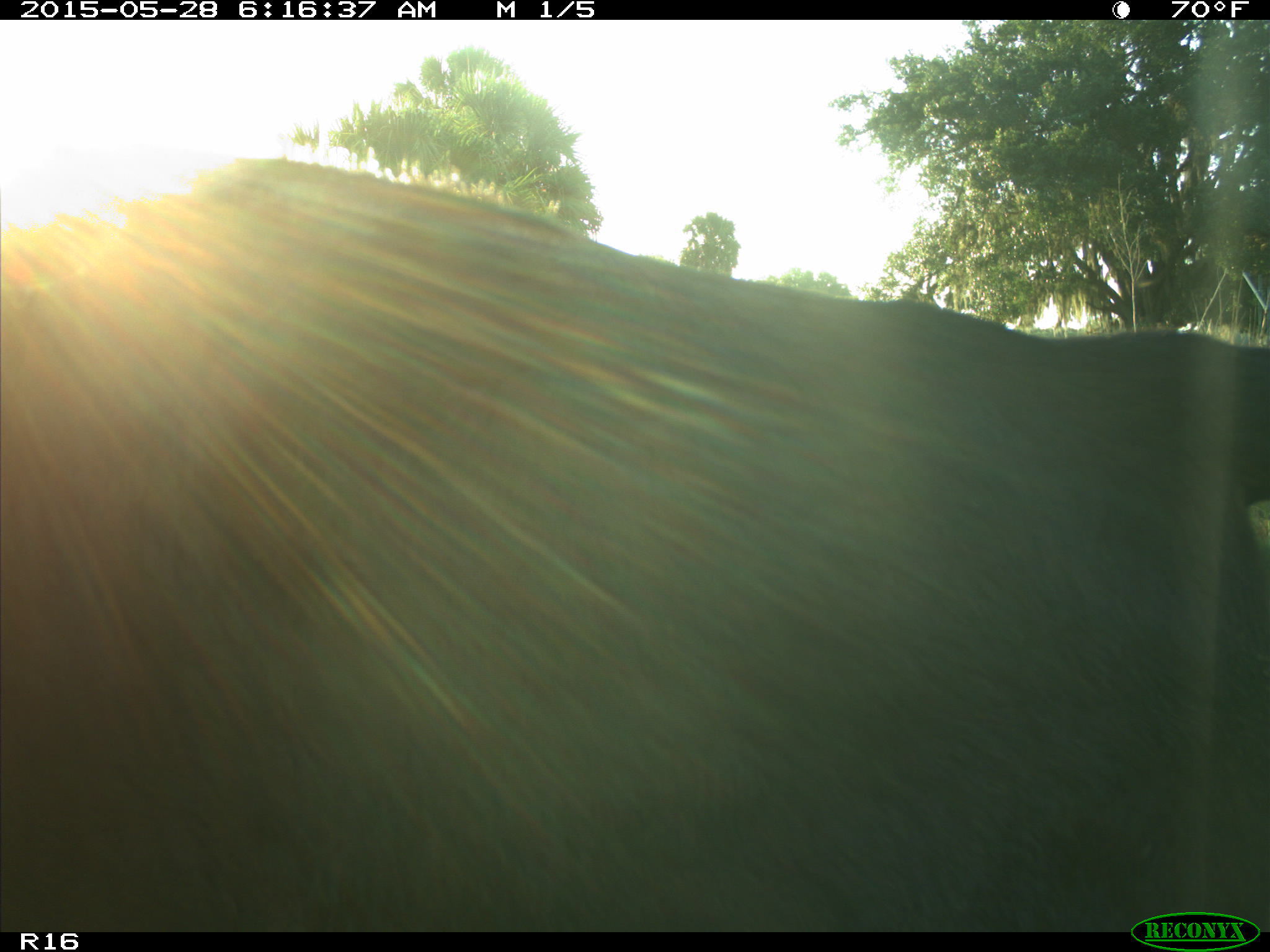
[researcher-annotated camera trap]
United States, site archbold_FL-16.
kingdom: Animalia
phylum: Chordata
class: Mammalia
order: Artiodactyla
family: Bovidae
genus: Bos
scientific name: Bos taurus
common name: domestic cow